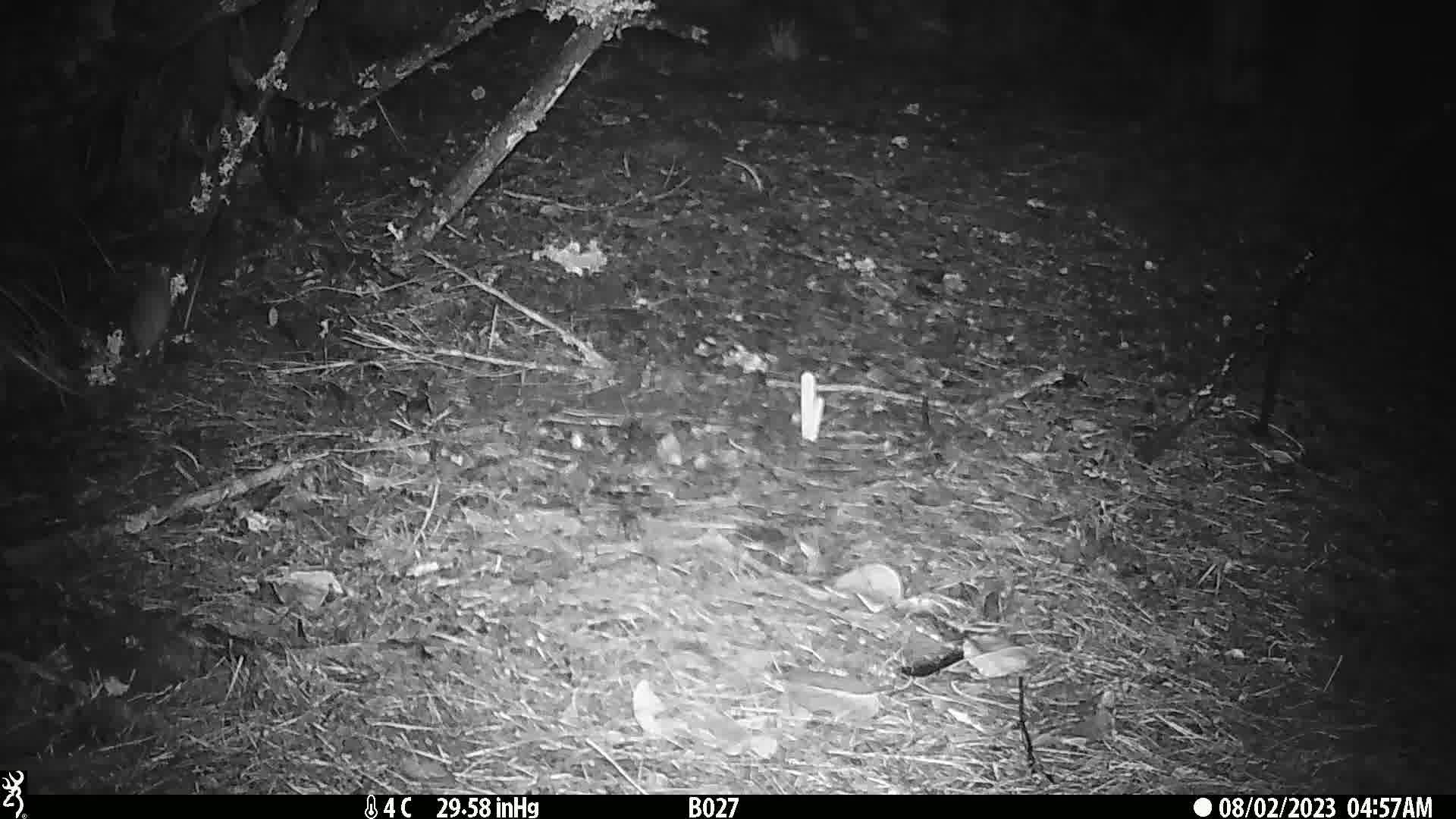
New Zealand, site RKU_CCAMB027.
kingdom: Animalia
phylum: Chordata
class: Mammalia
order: Rodentia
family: Muridae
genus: Rattus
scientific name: Rattus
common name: rat